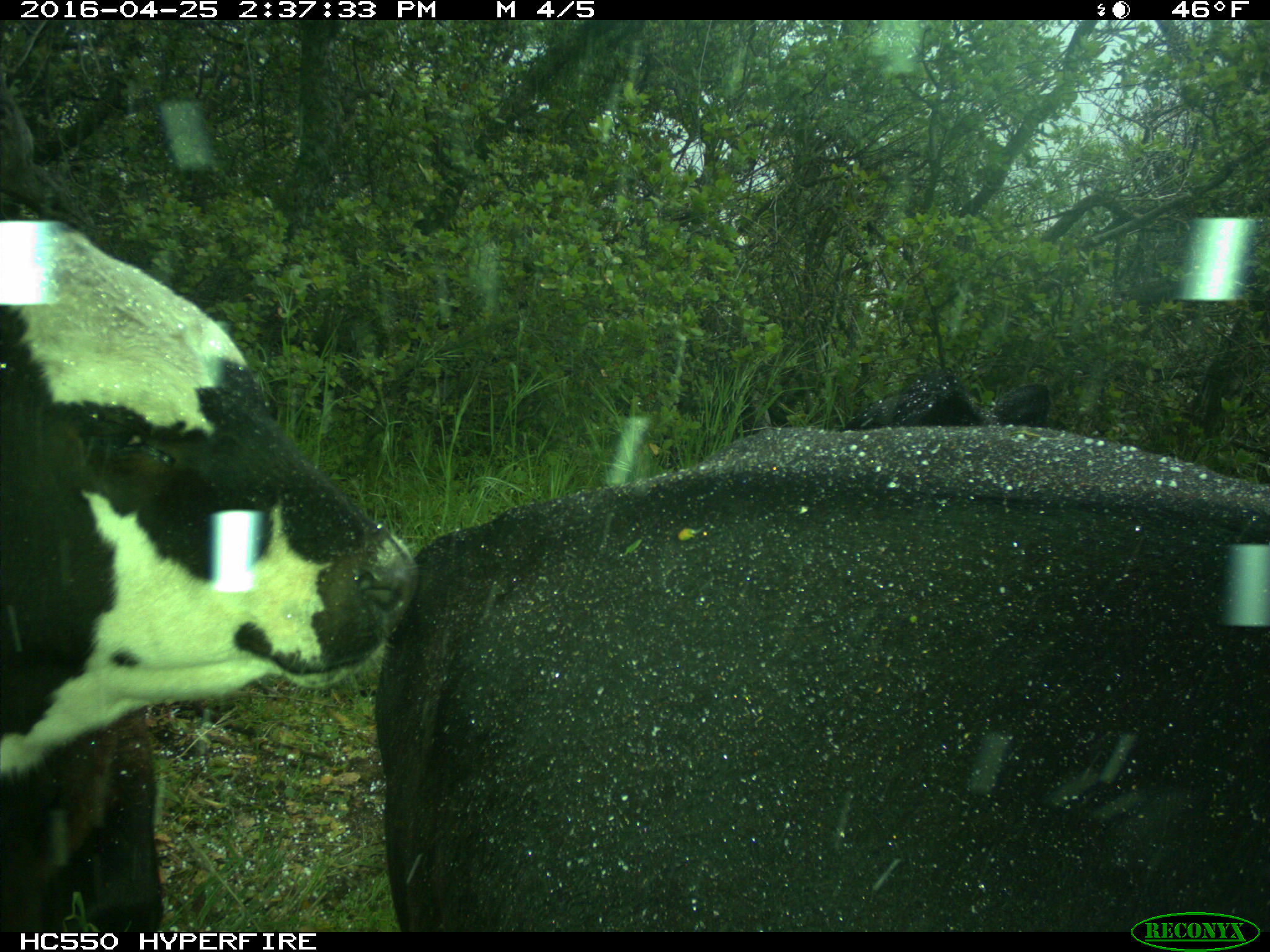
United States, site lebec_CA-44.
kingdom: Animalia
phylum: Chordata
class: Mammalia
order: Artiodactyla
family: Bovidae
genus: Bos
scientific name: Bos taurus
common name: domestic cow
Bos taurus (domestic cow).